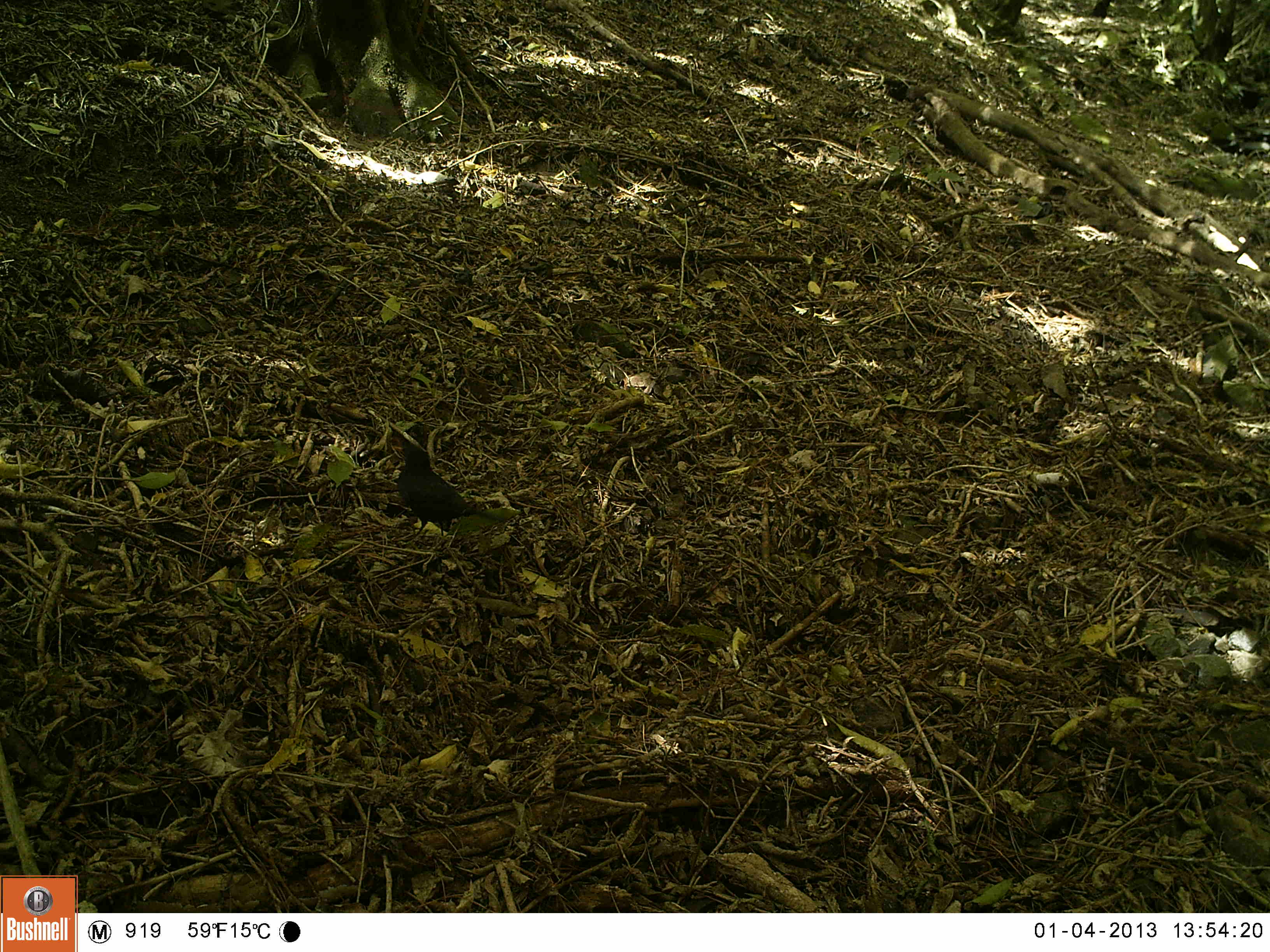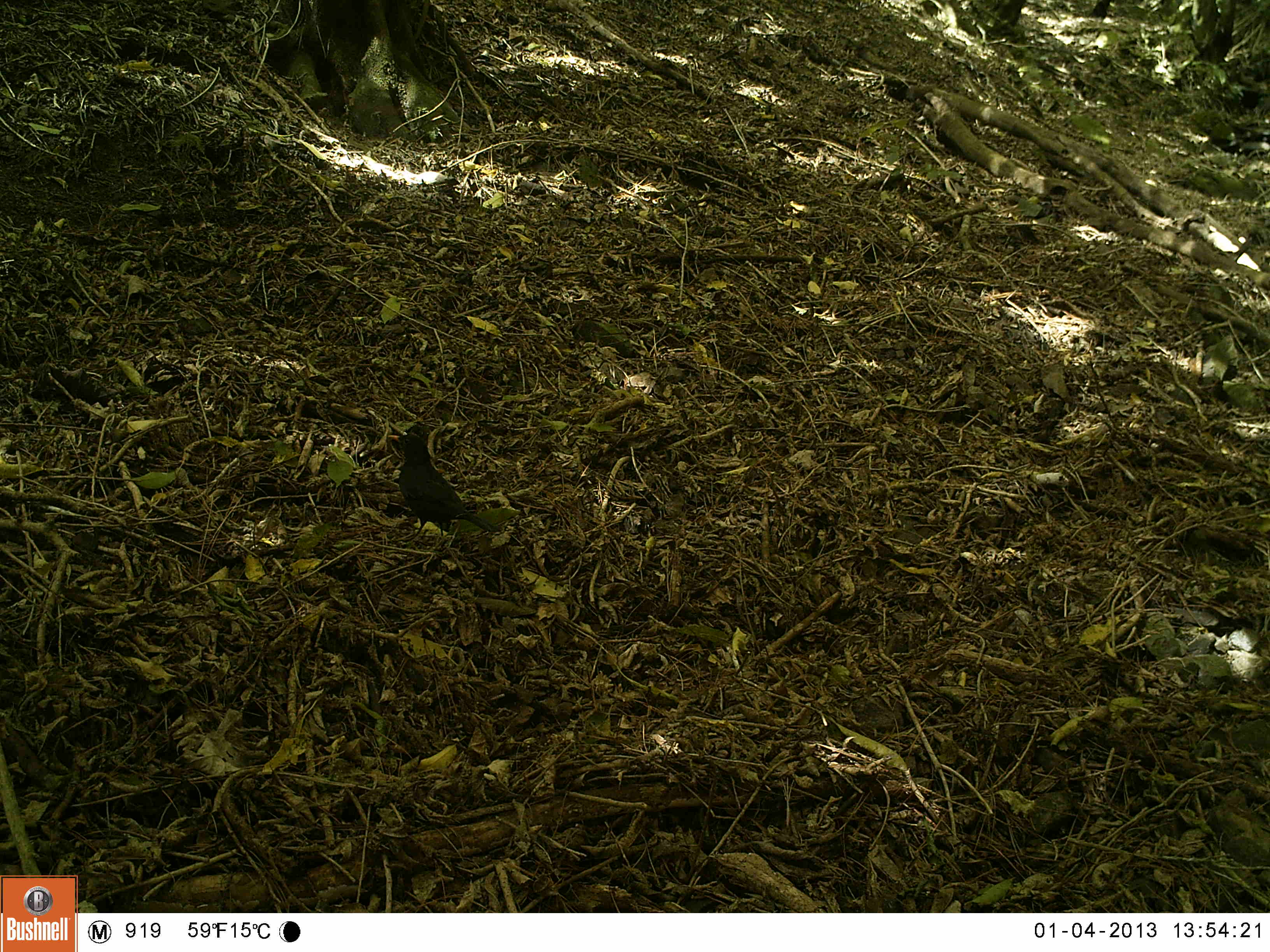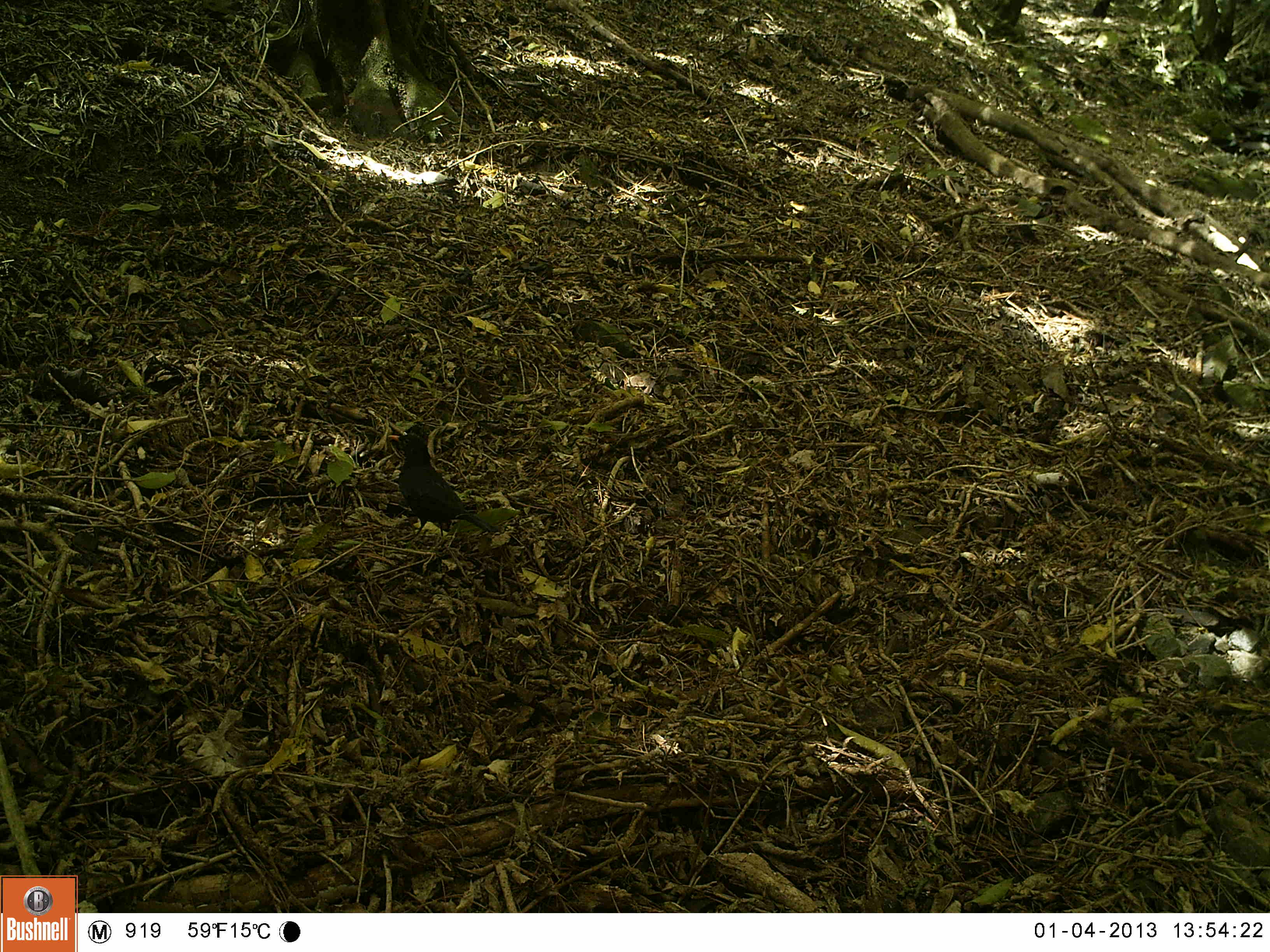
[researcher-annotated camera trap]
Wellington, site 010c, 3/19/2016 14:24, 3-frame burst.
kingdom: Animalia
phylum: Chordata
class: Aves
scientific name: Aves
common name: bird